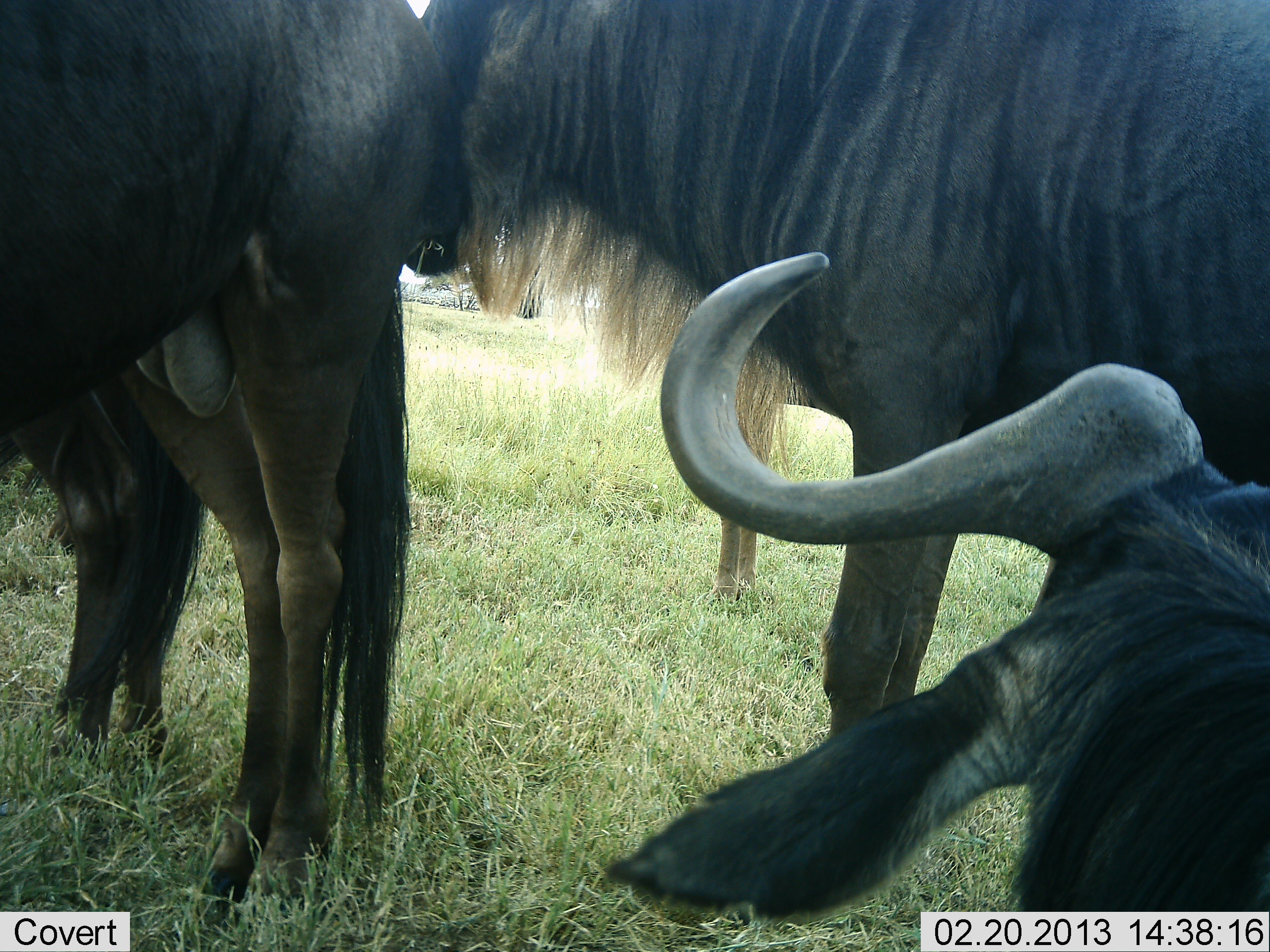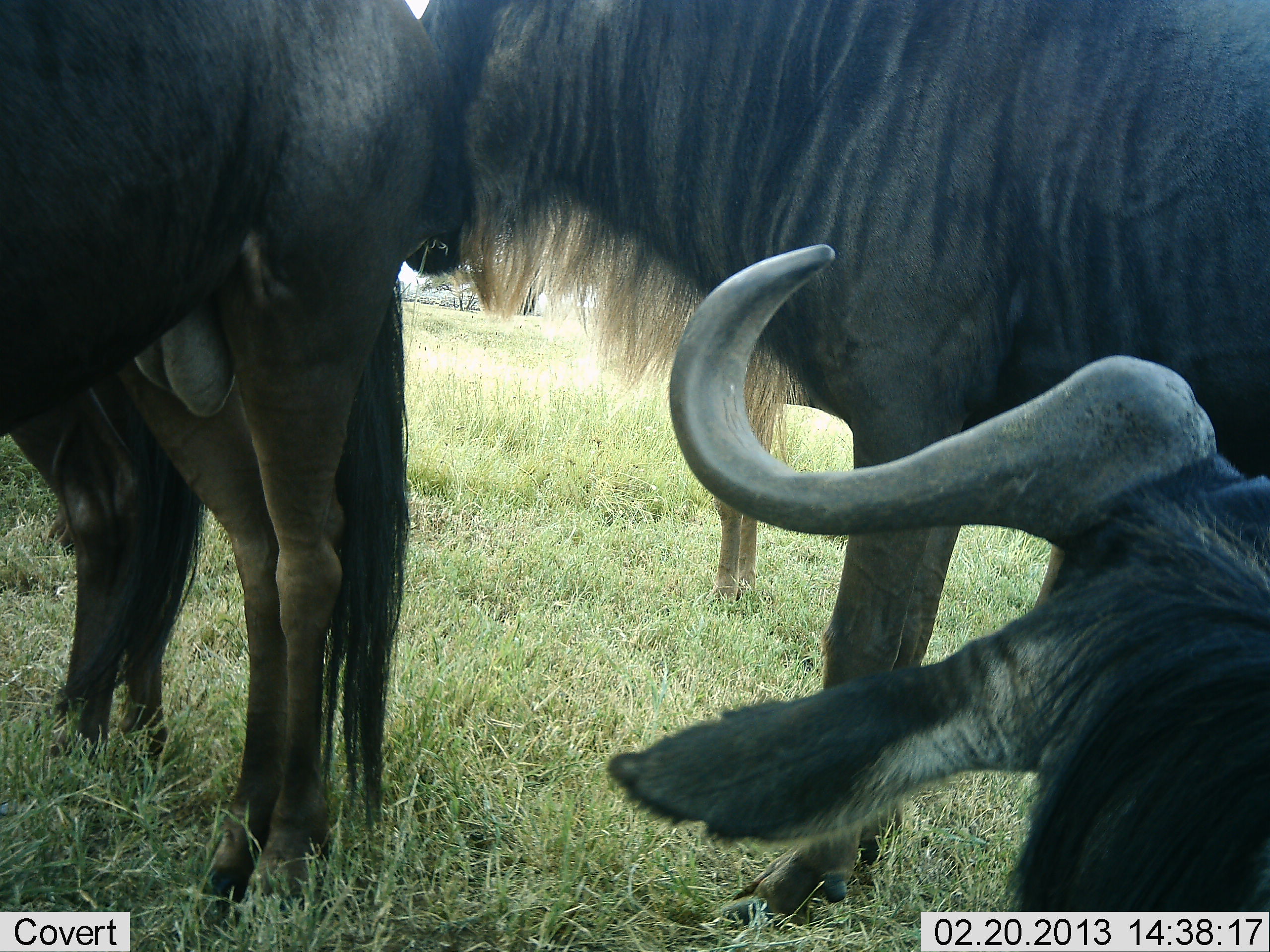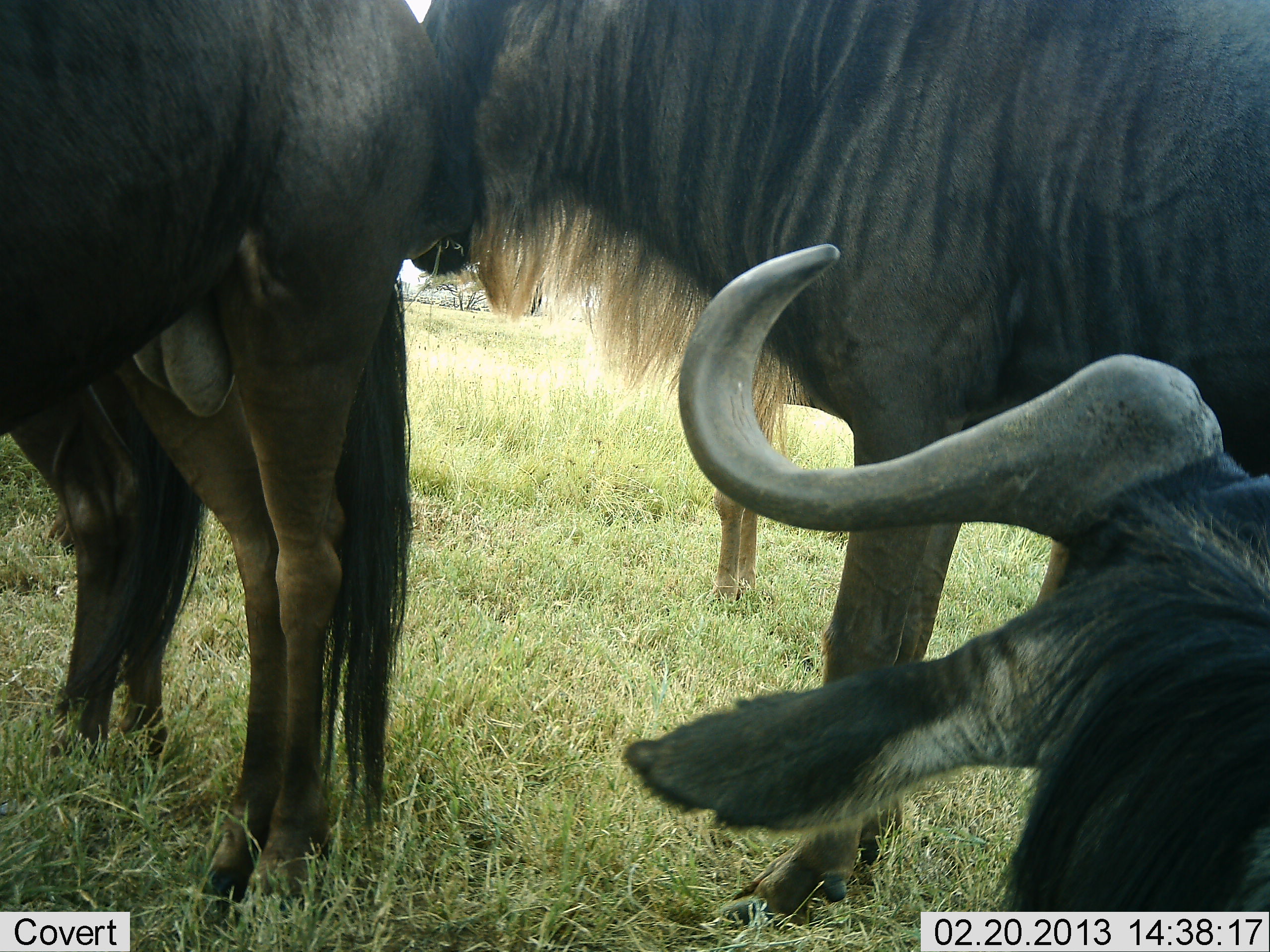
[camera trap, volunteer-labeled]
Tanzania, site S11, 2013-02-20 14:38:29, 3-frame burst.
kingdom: Animalia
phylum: Chordata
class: Mammalia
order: Artiodactyla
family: Bovidae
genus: Connochaetes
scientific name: Connochaetes taurinus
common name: blue wildebeest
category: wildebeest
Wildebeest (blue wildebeest) (Connochaetes taurinus), count 4. Behavior (volunteer vote fractions): standing 87%, resting 73%, moving 13%, interacting 13%. Young present (vote fraction): 0%. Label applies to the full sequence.